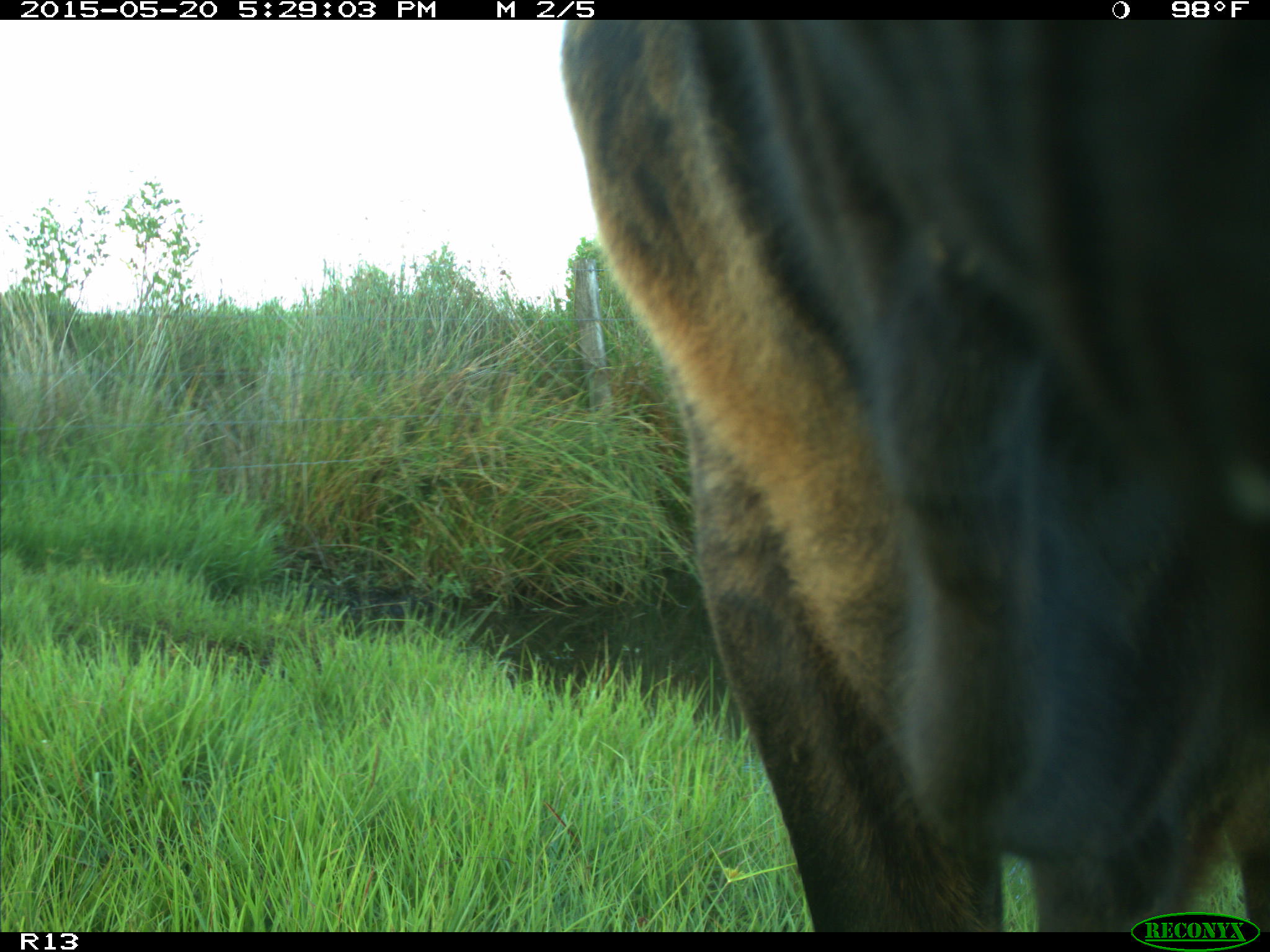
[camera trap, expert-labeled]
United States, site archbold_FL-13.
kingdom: Animalia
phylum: Chordata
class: Mammalia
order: Artiodactyla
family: Bovidae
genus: Bos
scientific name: Bos taurus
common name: domestic cow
Bos taurus (domestic cow).